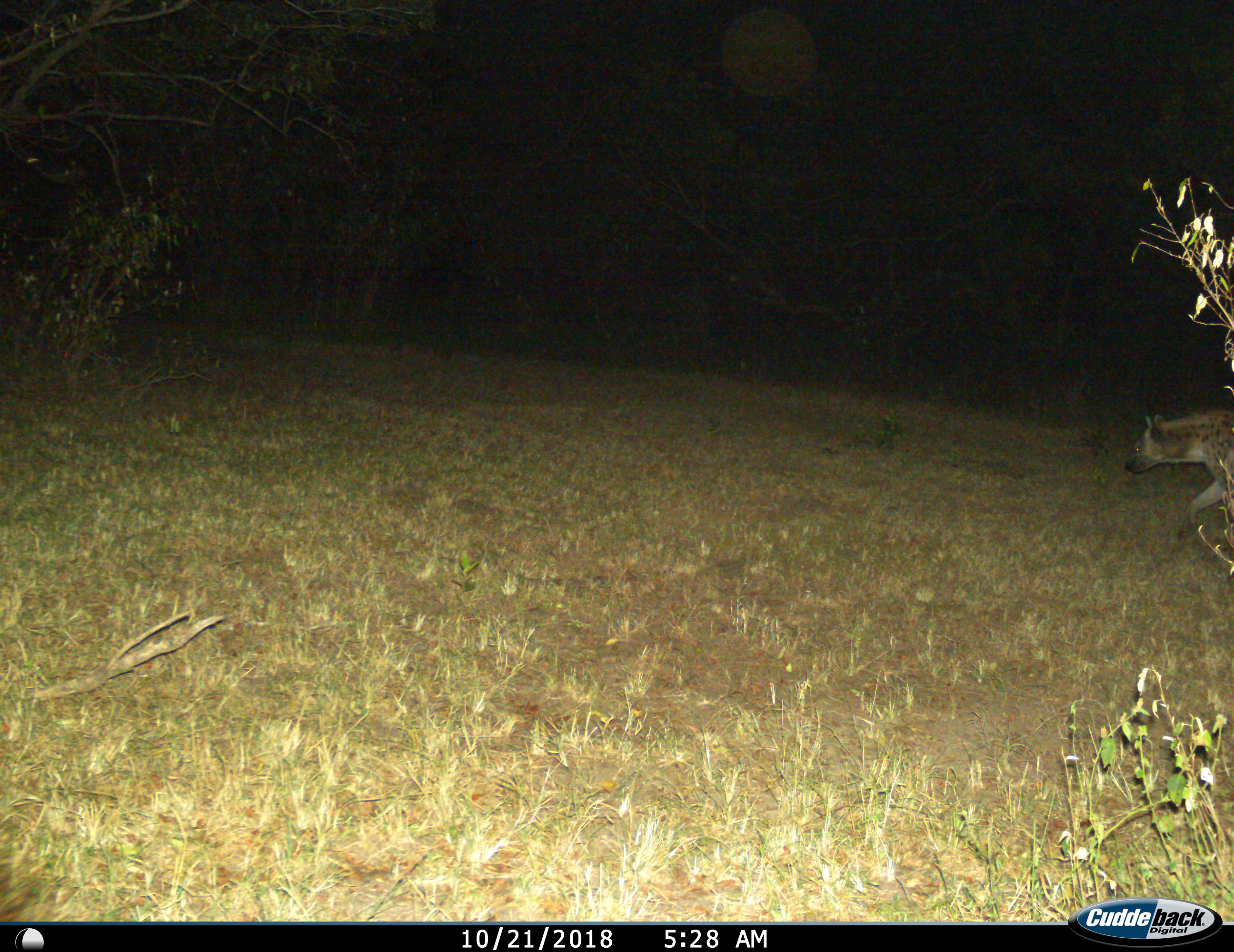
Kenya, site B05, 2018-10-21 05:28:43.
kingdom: Animalia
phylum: Chordata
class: Mammalia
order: Carnivora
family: Hyaenidae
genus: Crocuta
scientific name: Crocuta crocuta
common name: spotted hyena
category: hyenaspotted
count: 1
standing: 0%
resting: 0%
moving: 100%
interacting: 0%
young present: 0%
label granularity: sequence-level